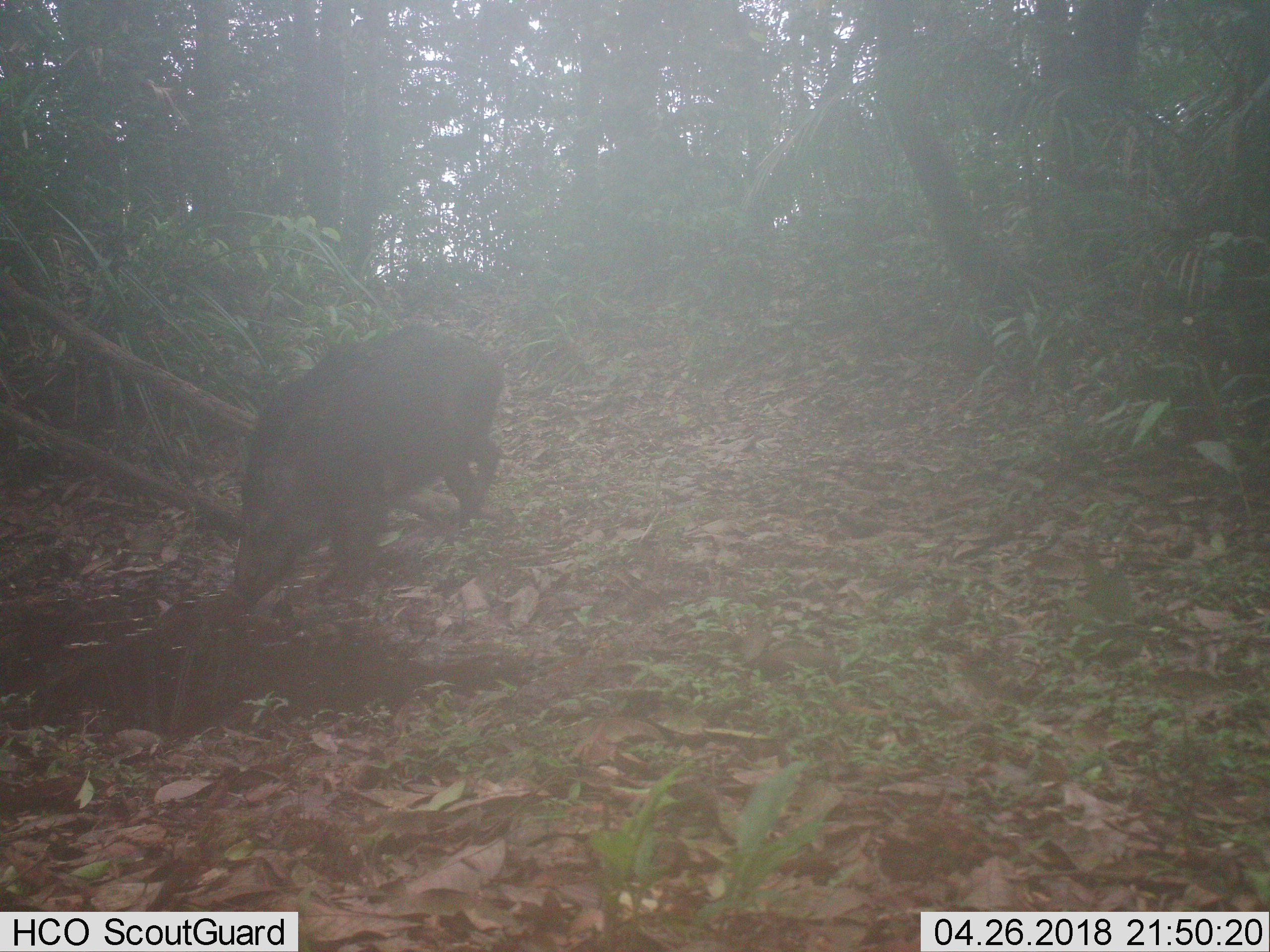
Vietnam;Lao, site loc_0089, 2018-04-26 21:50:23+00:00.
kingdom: Animalia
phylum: Chordata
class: Mammalia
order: Artiodactyla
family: Suidae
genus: Sus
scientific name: Sus scrofa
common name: eurasian wild pig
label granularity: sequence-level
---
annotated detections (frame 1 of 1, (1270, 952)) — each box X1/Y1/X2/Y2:
eurasian wild pig: 223/323/509/610